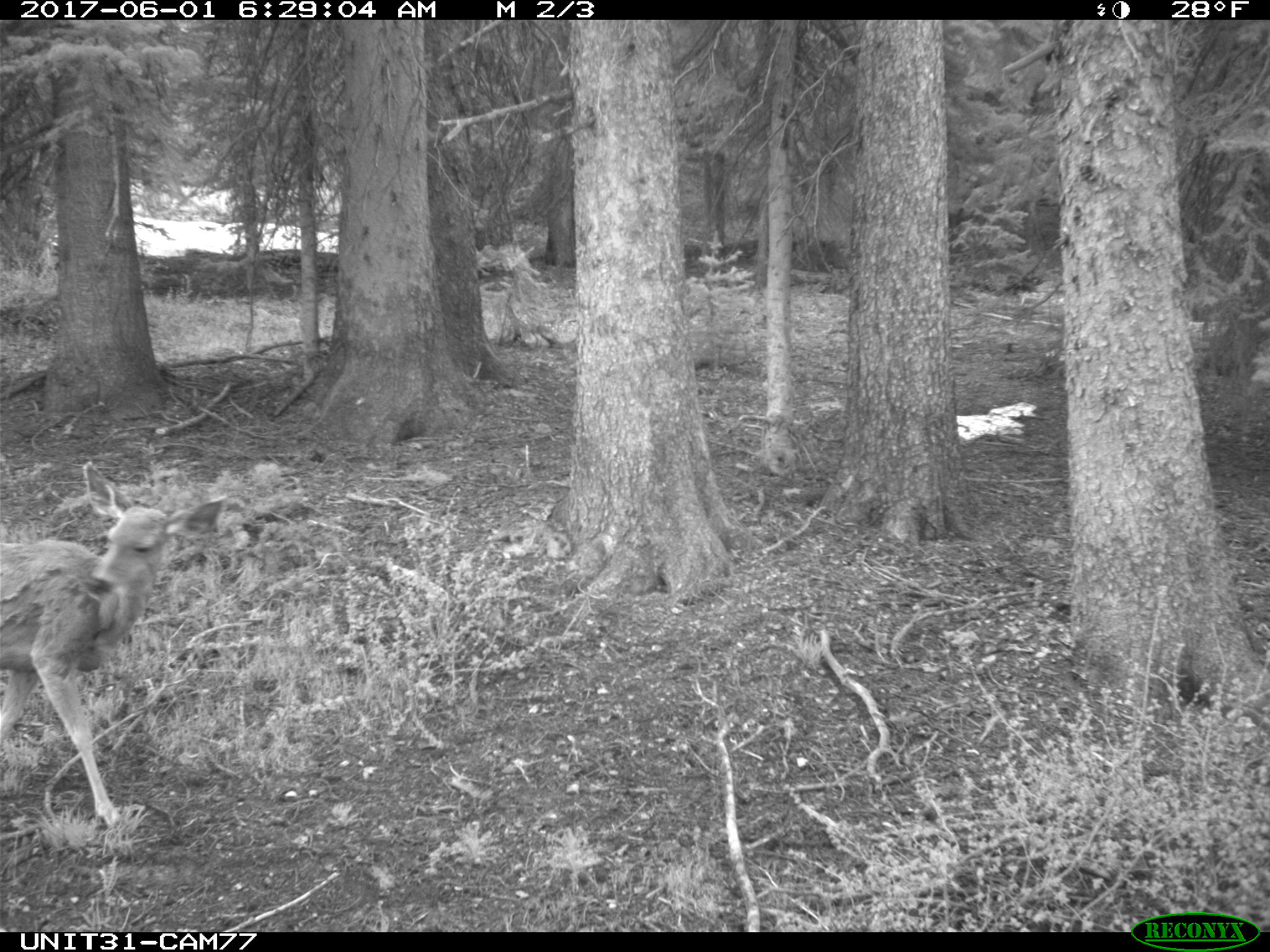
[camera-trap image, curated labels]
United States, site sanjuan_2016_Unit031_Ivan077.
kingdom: Animalia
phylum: Chordata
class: Mammalia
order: Artiodactyla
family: Cervidae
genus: Odocoileus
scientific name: Odocoileus hemionus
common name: mule deer